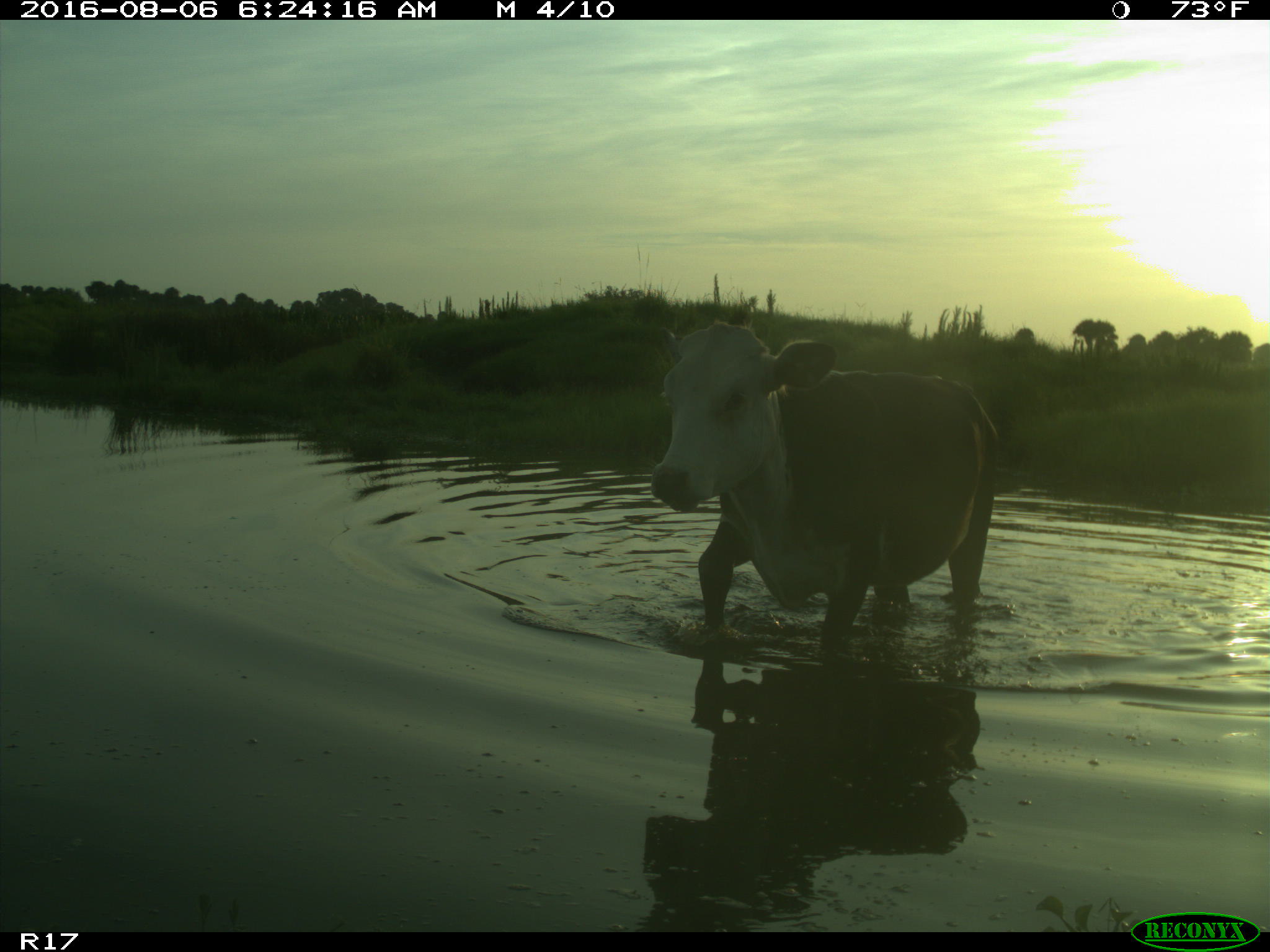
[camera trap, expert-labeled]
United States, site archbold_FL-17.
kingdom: Animalia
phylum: Chordata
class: Mammalia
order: Artiodactyla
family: Bovidae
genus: Bos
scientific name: Bos taurus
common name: domestic cow